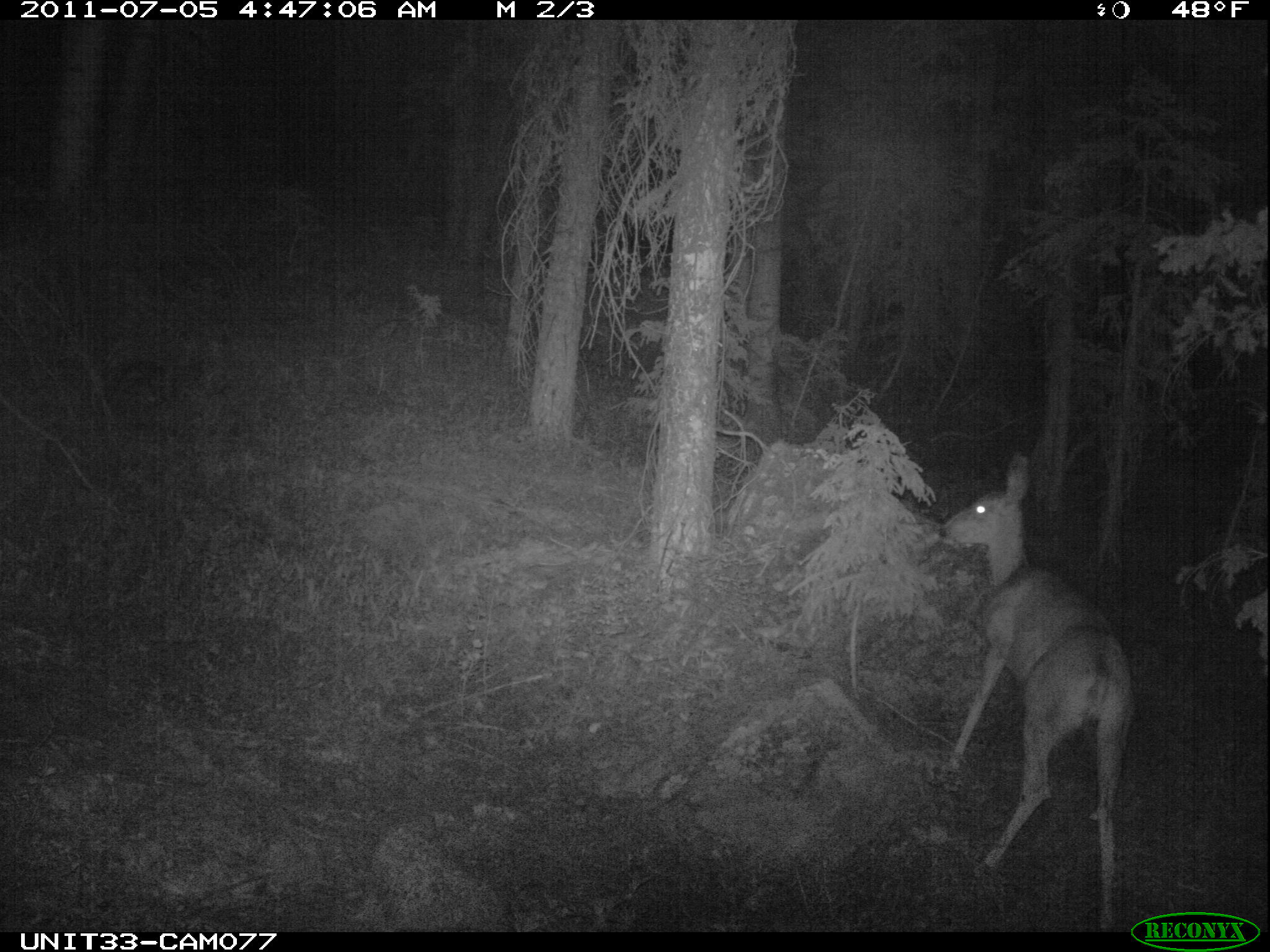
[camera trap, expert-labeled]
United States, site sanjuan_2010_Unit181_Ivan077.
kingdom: Animalia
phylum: Chordata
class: Mammalia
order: Artiodactyla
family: Cervidae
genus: Odocoileus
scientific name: Odocoileus hemionus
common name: mule deer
Odocoileus hemionus (mule deer).